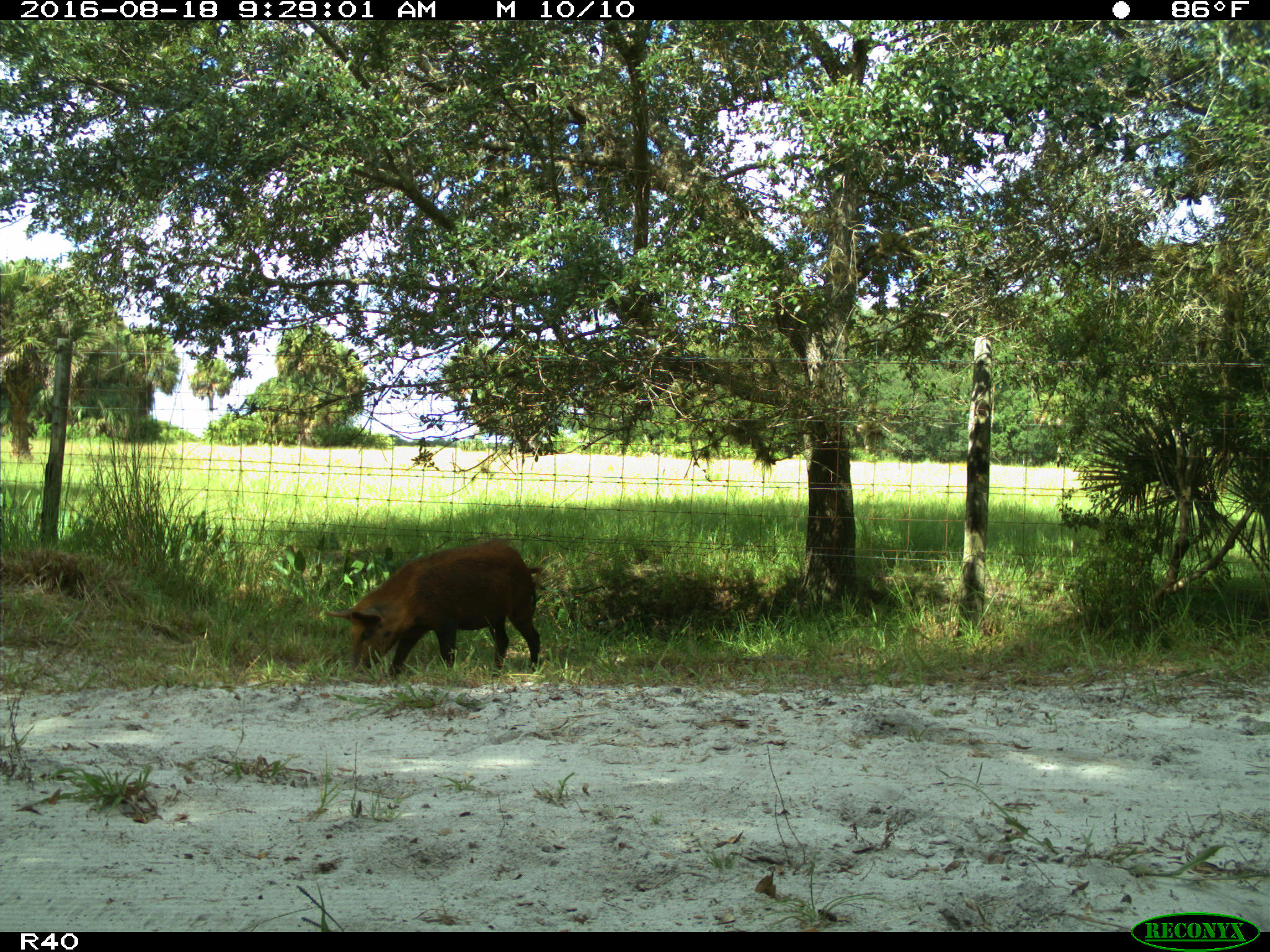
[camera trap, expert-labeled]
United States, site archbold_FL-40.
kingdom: Animalia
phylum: Chordata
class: Mammalia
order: Artiodactyla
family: Suidae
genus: Sus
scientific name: Sus scrofa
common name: wild boar